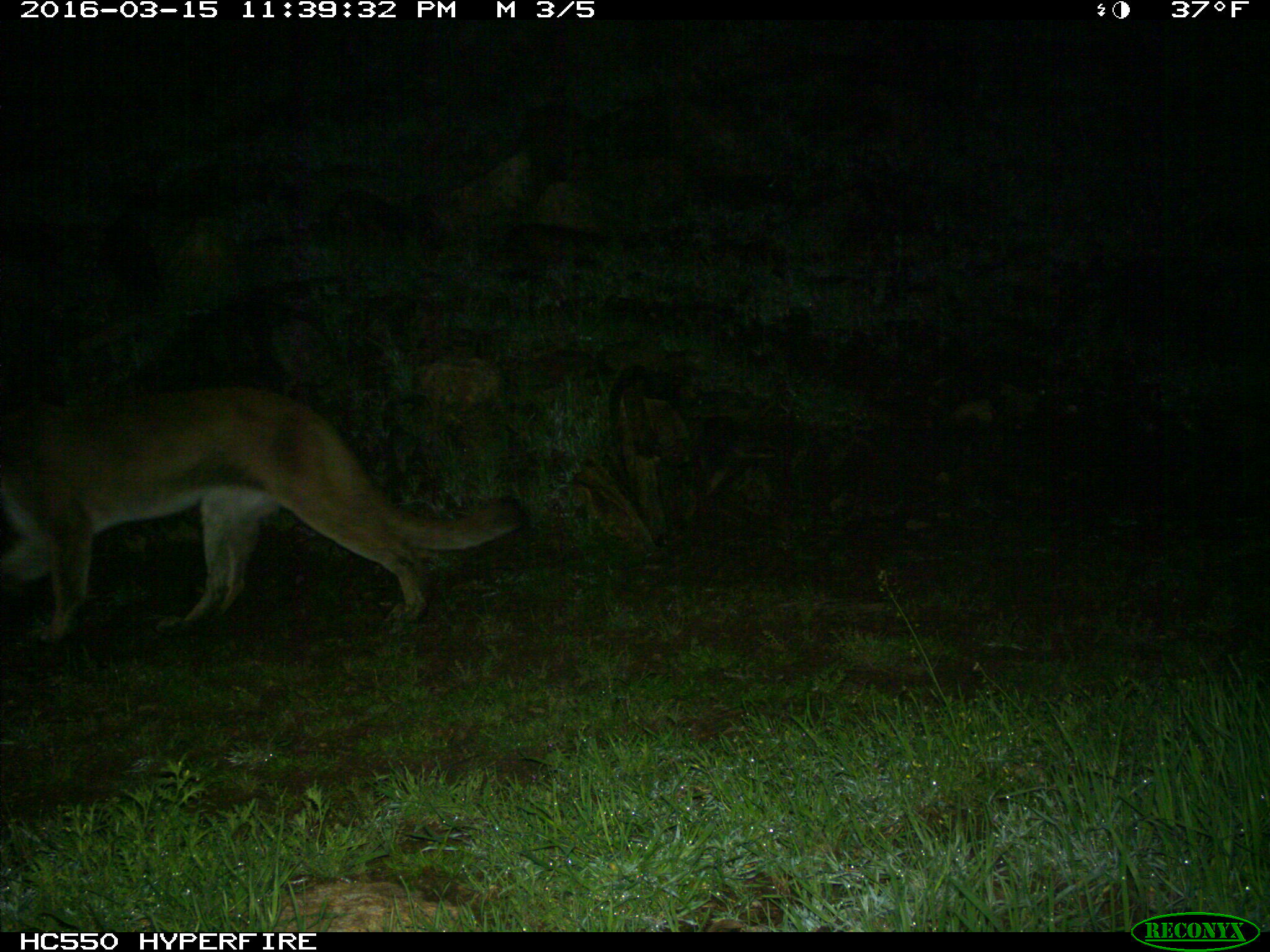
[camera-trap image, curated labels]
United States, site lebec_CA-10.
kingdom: Animalia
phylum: Chordata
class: Mammalia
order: Carnivora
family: Felidae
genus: Puma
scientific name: Puma concolor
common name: mountain lion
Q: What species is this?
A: Puma concolor (mountain lion).